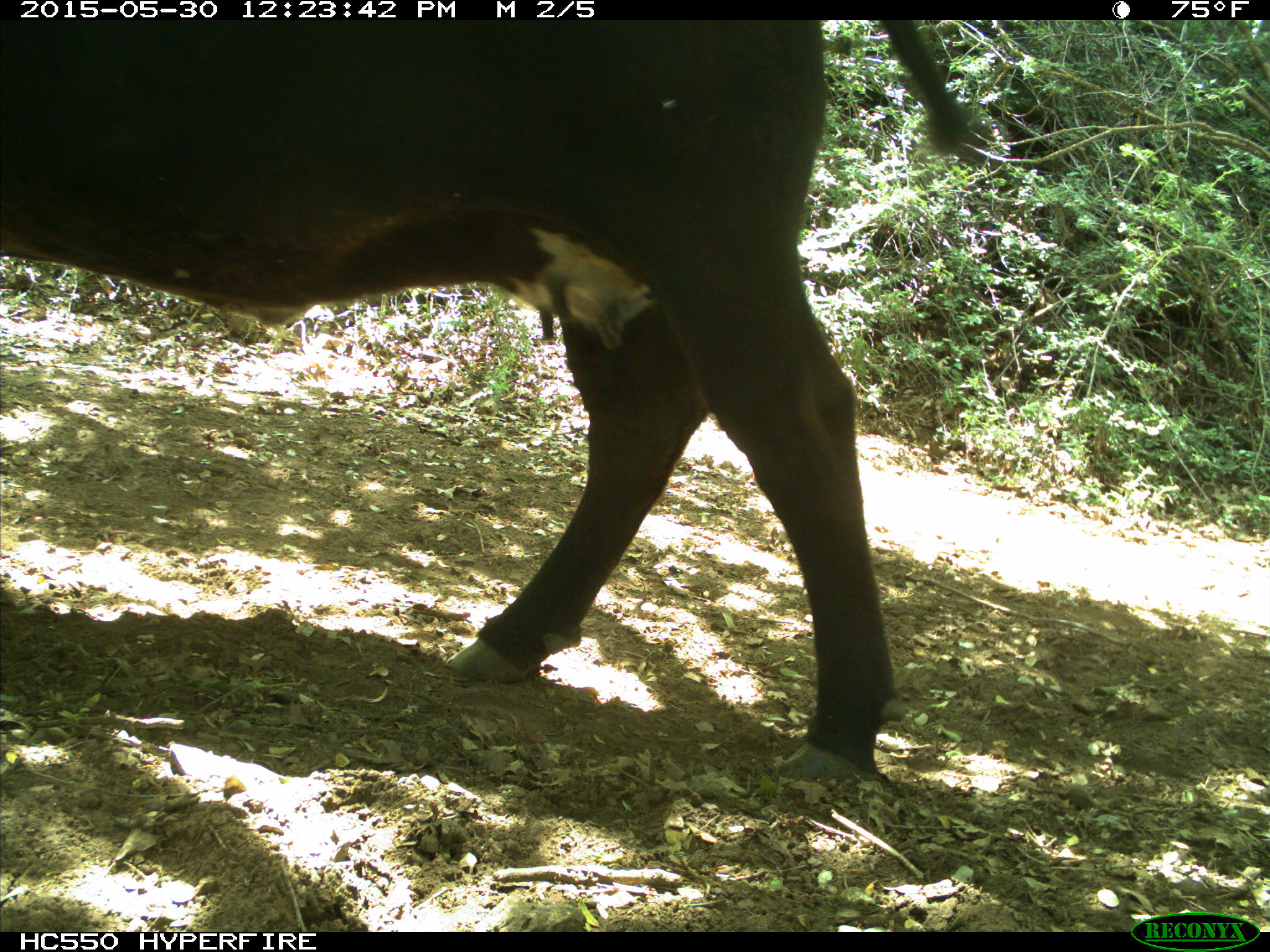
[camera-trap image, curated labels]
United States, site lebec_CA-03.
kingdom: Animalia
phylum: Chordata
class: Mammalia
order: Artiodactyla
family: Bovidae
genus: Bos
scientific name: Bos taurus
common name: domestic cow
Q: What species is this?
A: Bos taurus (domestic cow).